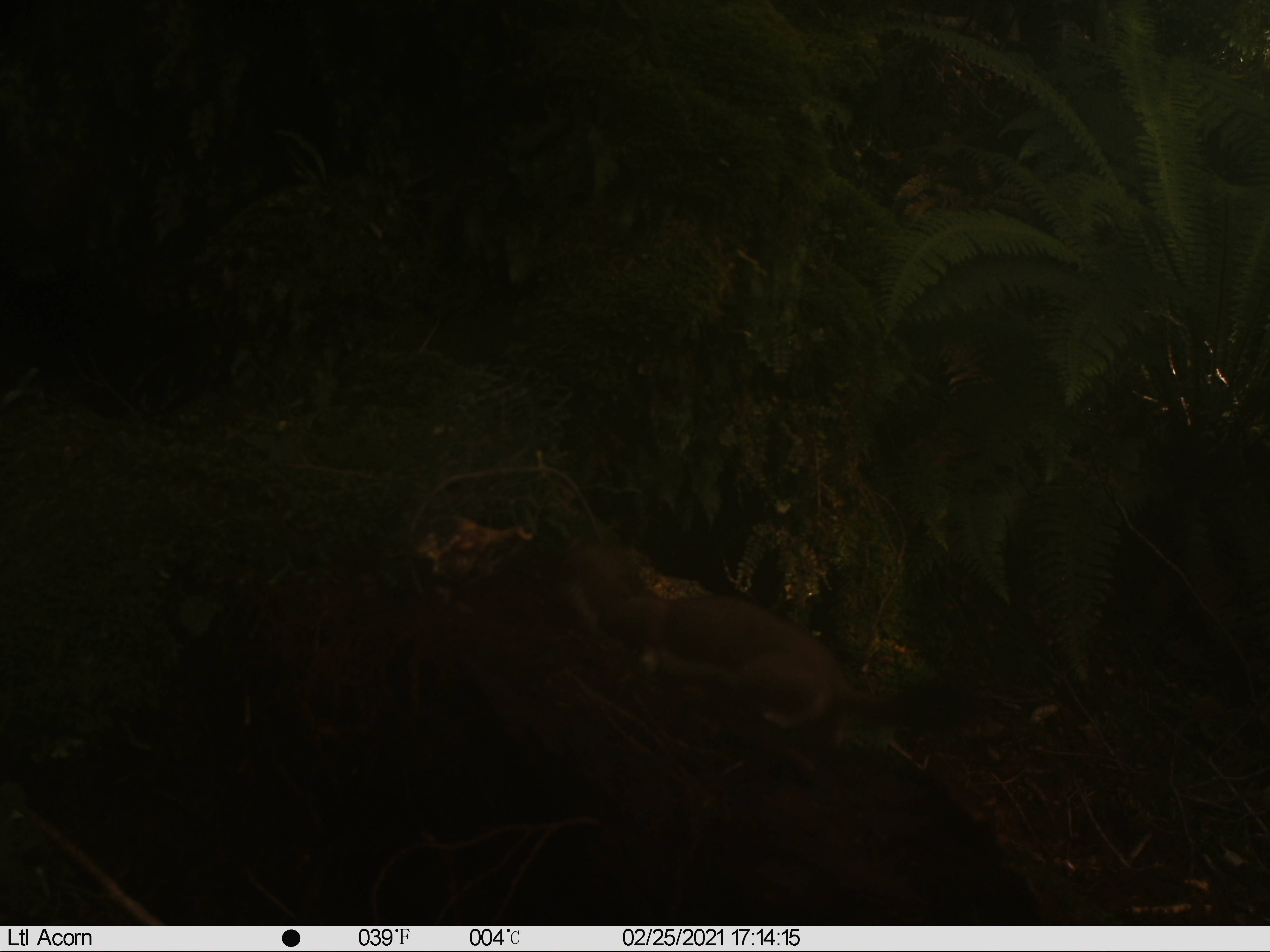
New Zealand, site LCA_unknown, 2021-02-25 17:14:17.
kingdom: Animalia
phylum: Chordata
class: Mammalia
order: Carnivora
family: Mustelidae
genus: Mustela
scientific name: Mustela erminea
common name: stoat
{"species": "stoat (Mustela erminea)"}